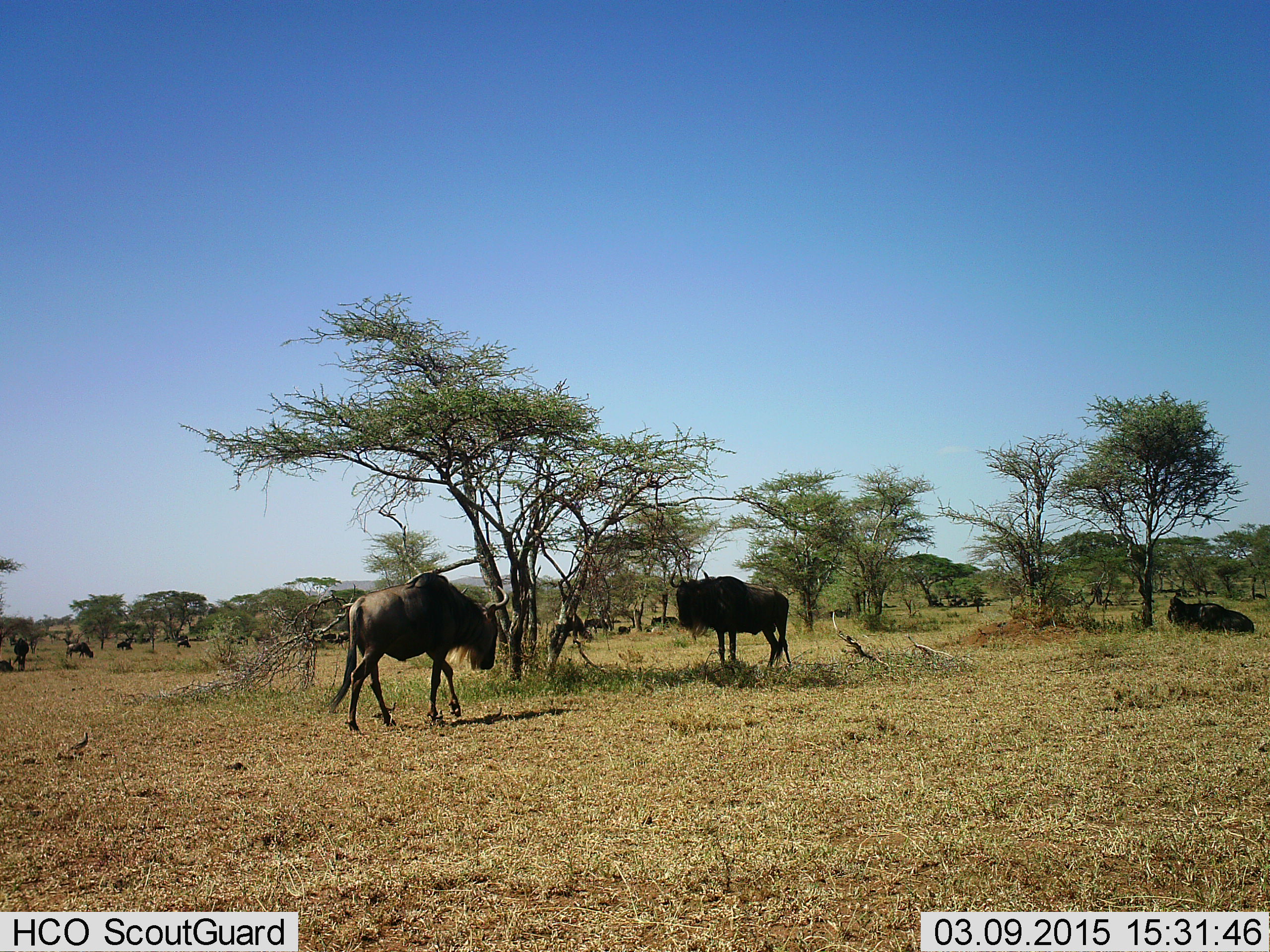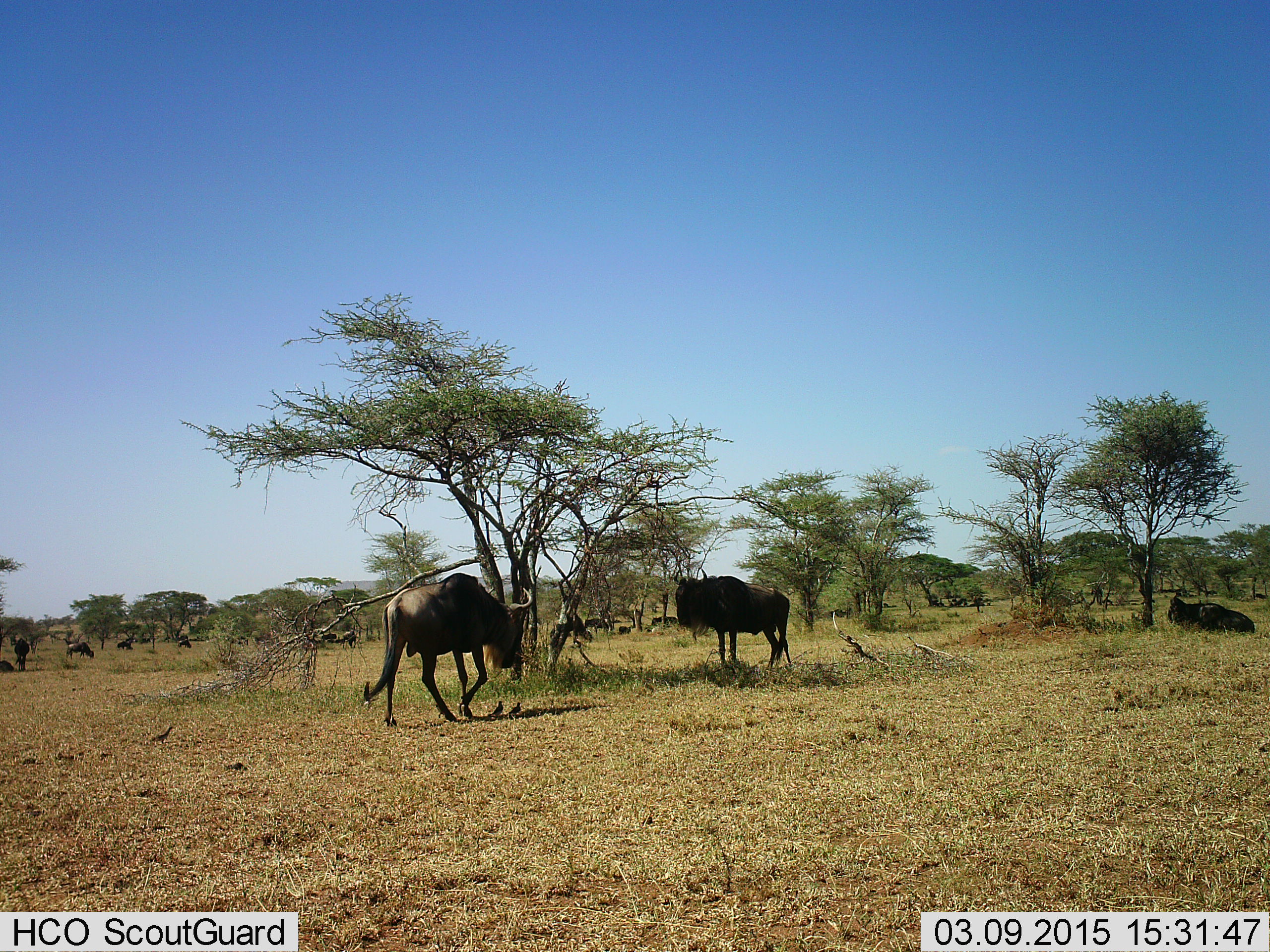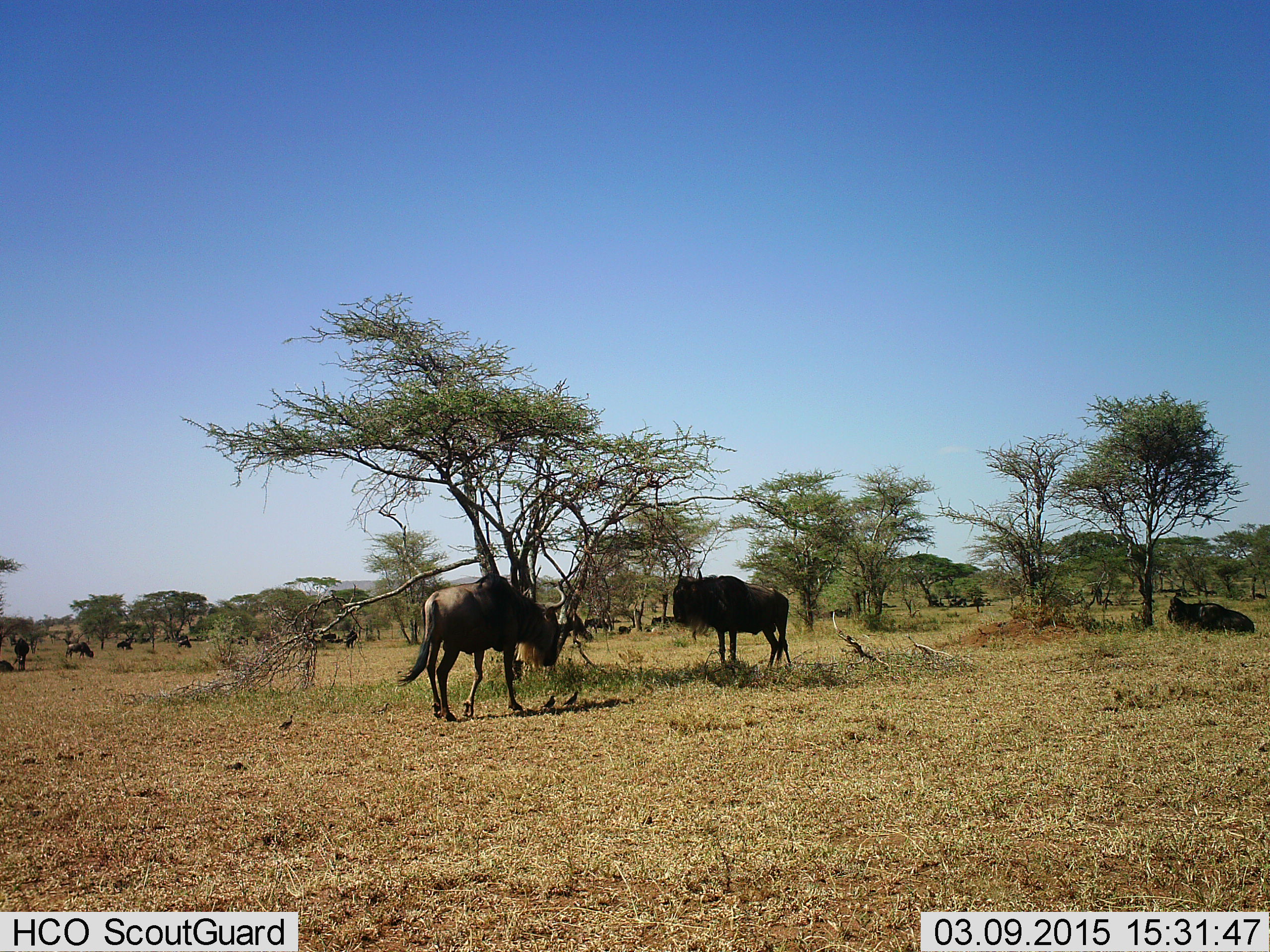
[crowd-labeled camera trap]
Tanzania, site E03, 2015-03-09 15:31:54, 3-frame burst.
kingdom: Animalia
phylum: Chordata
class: Mammalia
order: Artiodactyla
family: Bovidae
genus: Connochaetes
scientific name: Connochaetes taurinus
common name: blue wildebeest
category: wildebeest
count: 10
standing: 73%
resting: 87%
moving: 80%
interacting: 7%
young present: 0%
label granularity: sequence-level